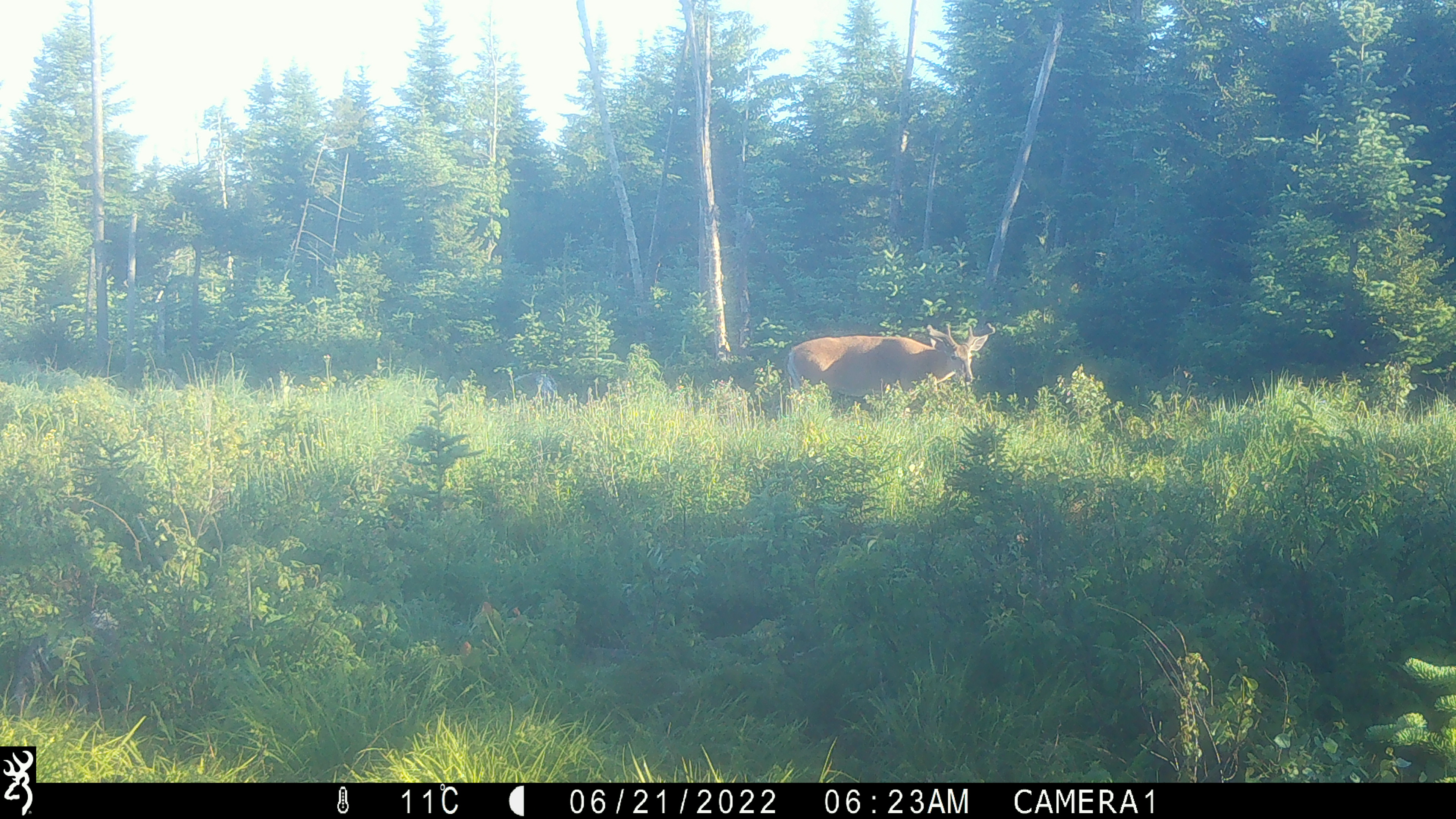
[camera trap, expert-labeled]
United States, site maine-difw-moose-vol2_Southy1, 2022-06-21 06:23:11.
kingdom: Animalia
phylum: Chordata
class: Mammalia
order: Artiodactyla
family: Cervidae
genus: Odocoileus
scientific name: Odocoileus virginianus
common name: white-tailed deer